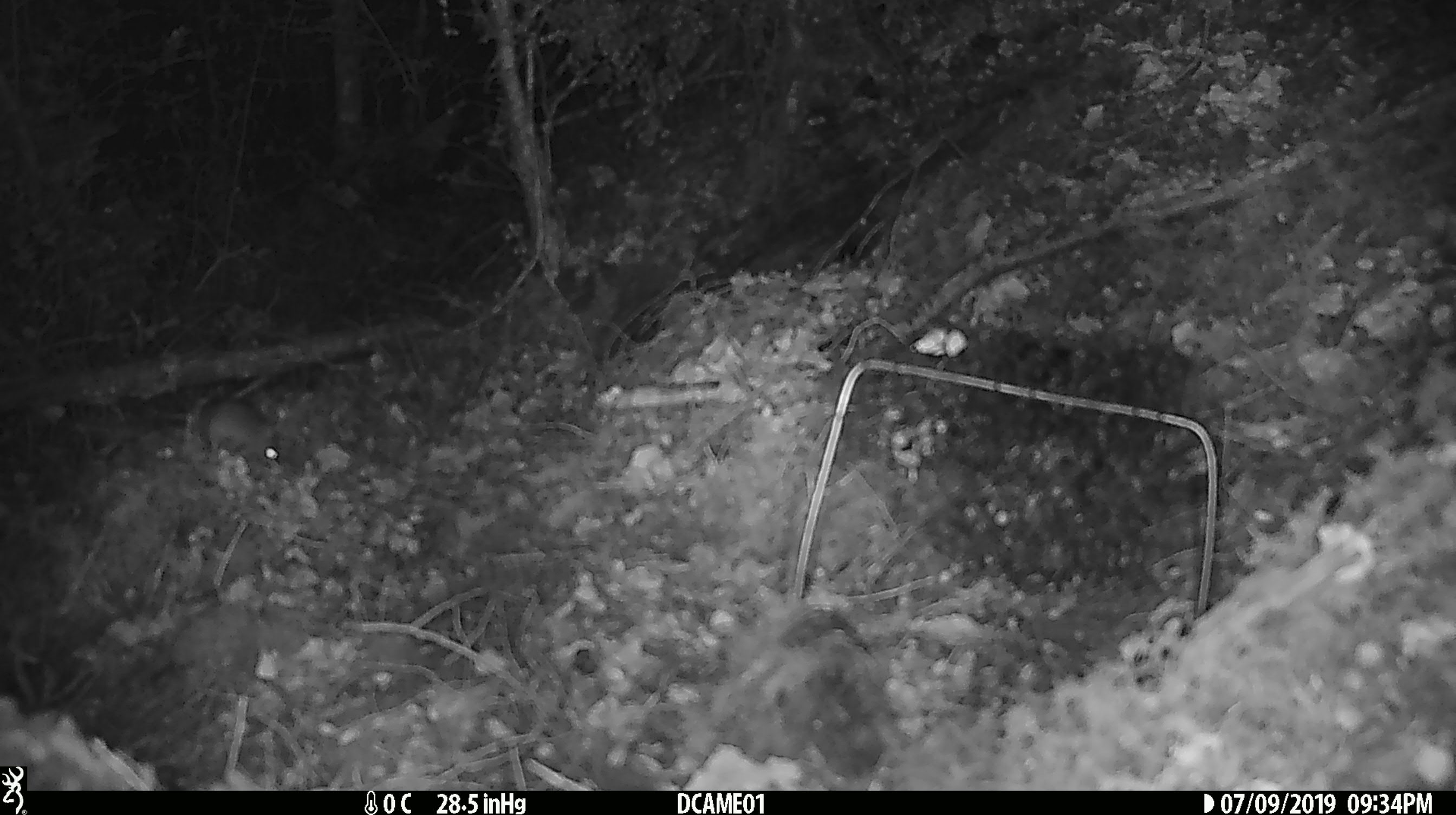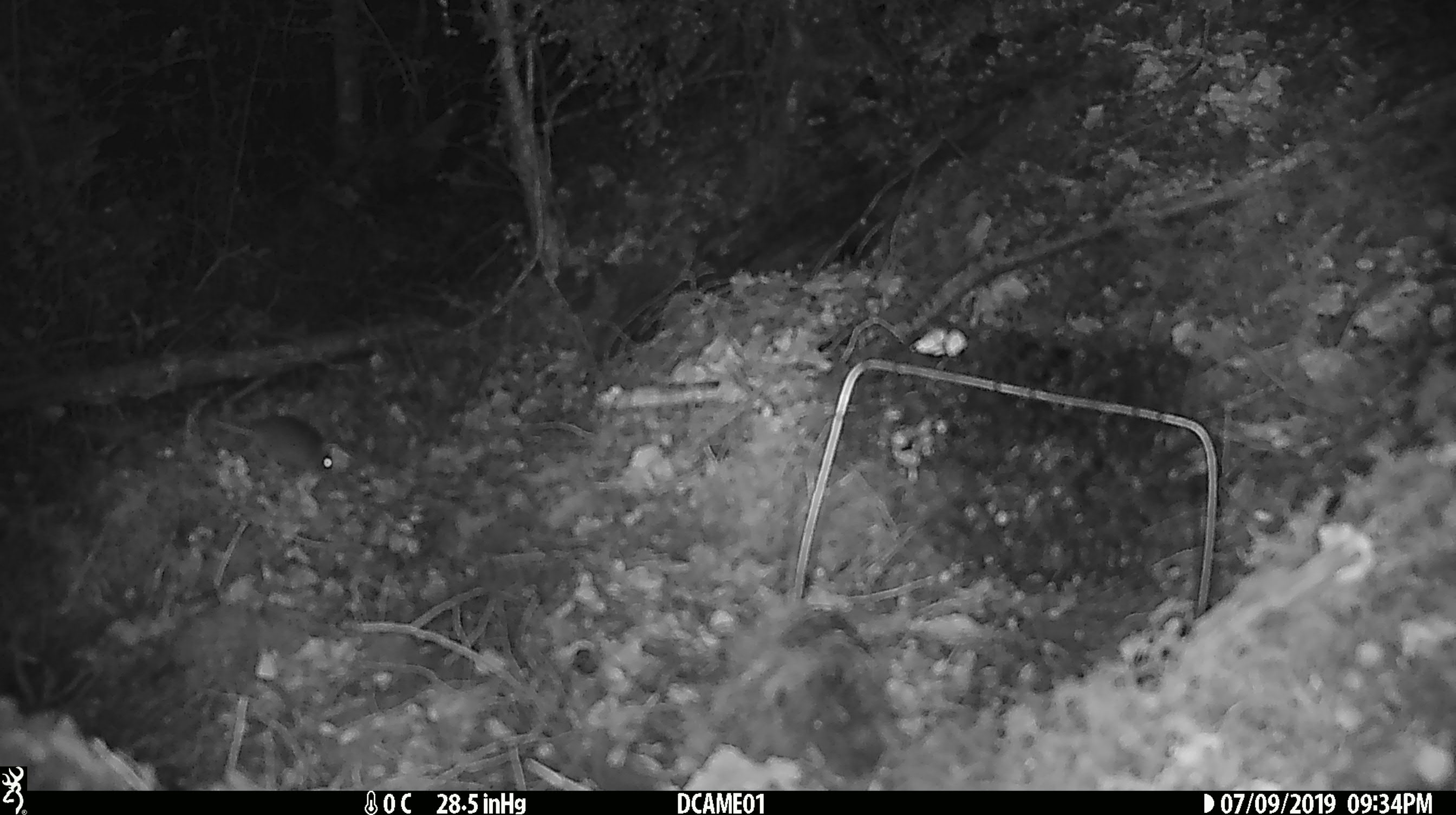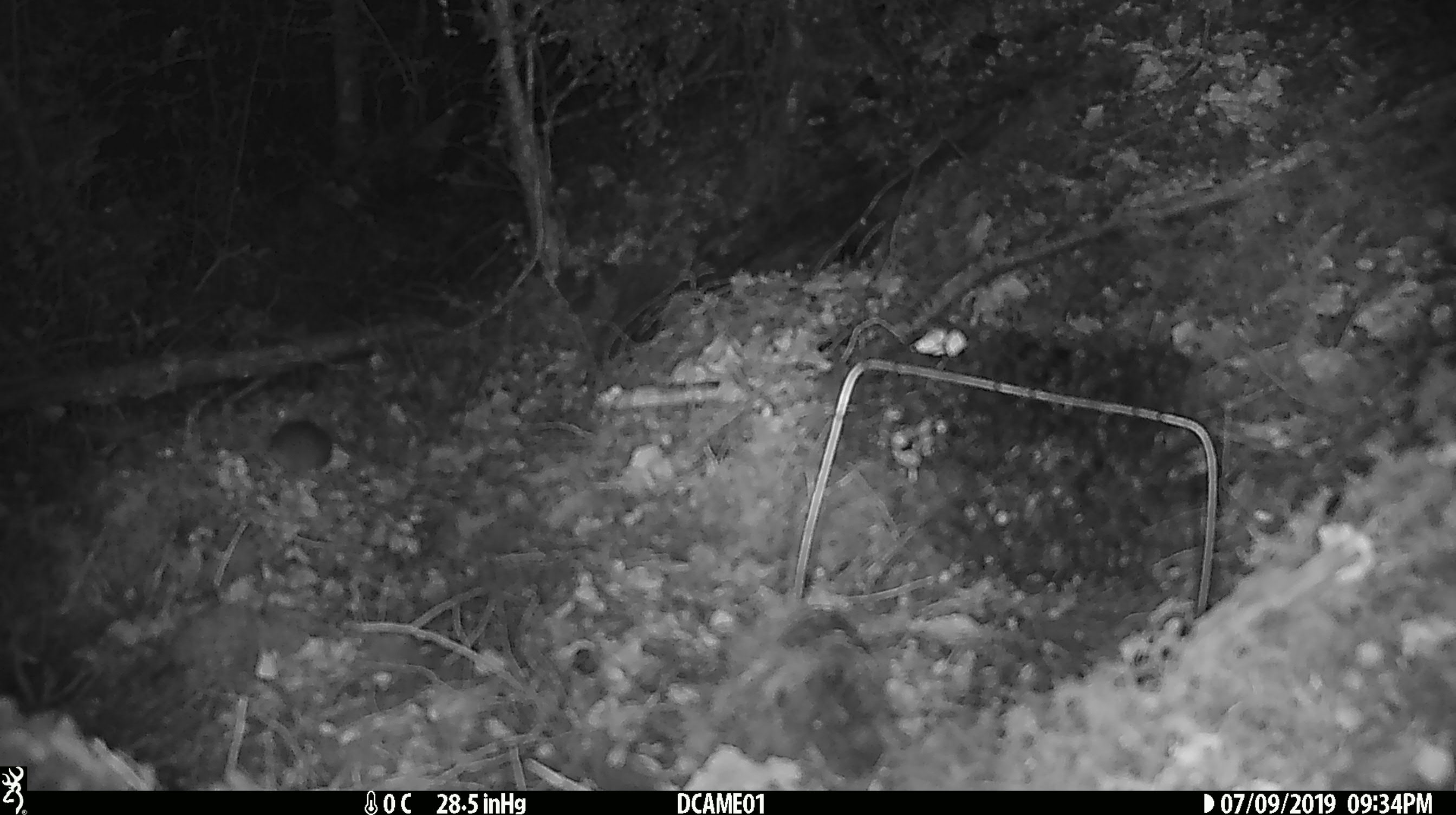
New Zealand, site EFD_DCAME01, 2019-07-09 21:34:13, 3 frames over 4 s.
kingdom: Animalia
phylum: Chordata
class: Mammalia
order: Rodentia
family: Muridae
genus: Mus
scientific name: Mus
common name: mouse